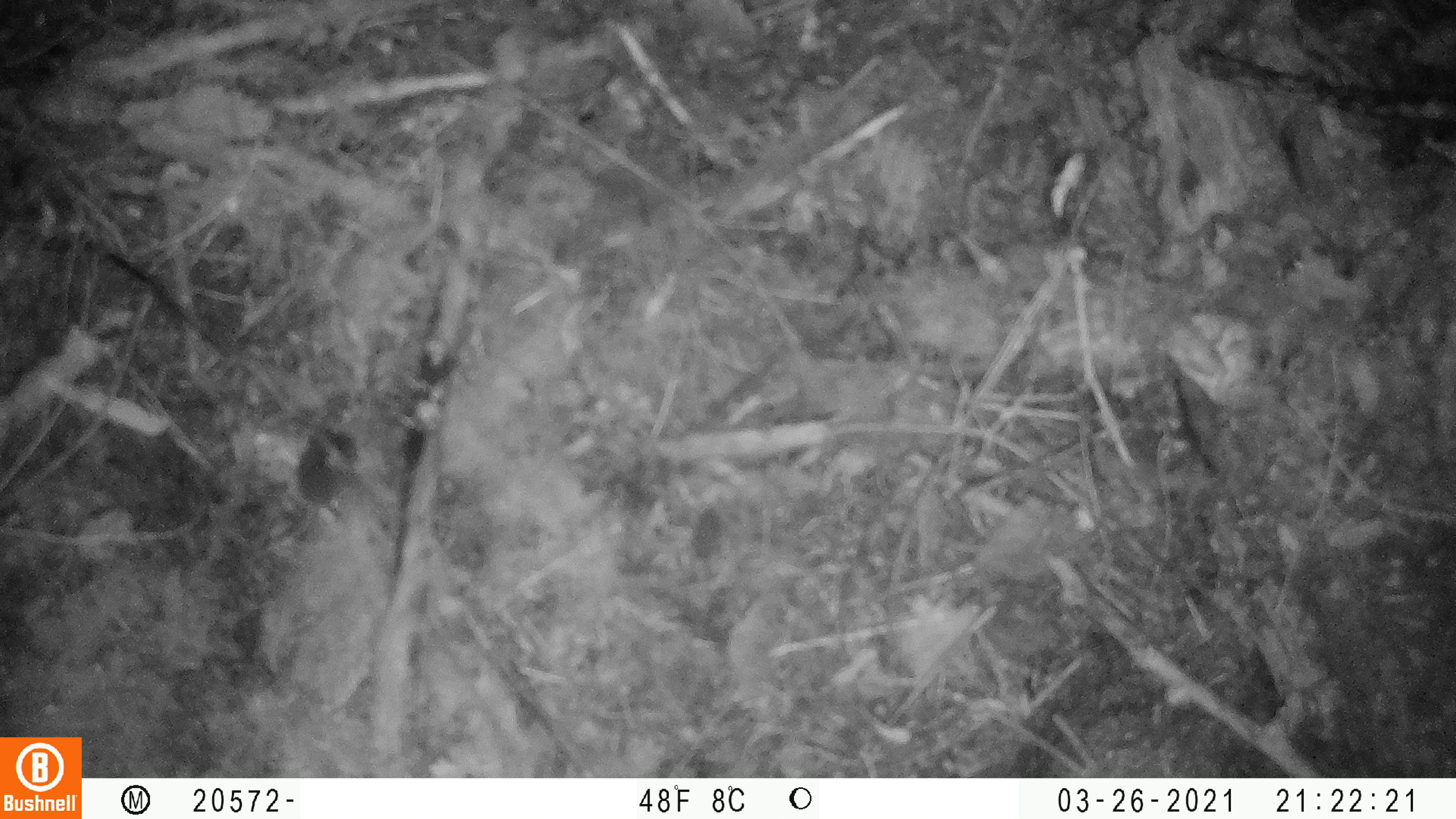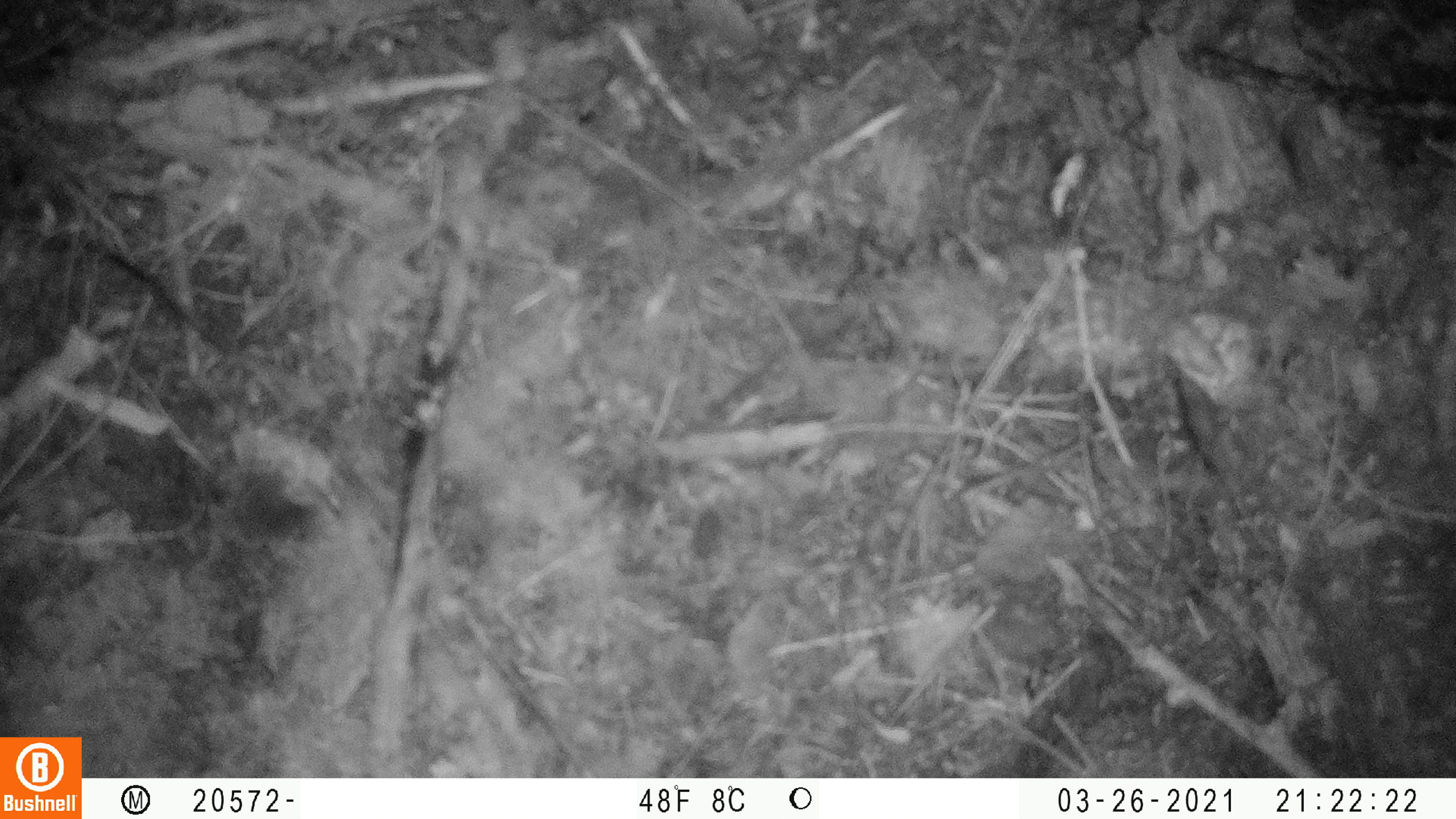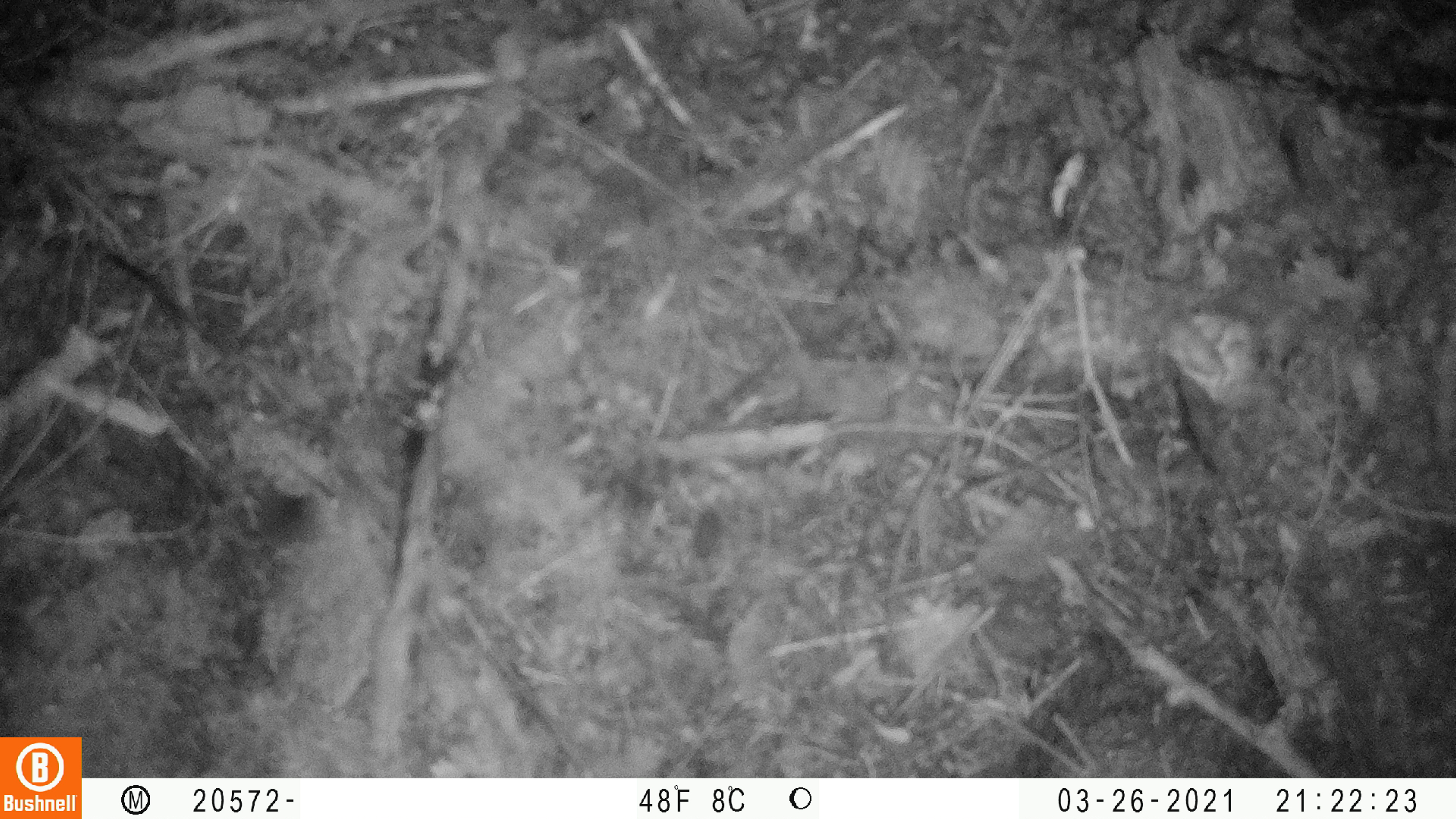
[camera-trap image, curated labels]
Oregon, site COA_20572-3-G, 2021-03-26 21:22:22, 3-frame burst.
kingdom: Animalia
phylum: Chordata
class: Mammalia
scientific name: Mammalia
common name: small mammal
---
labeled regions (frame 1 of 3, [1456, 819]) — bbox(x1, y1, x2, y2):
small mammal: bbox(261, 420, 363, 547)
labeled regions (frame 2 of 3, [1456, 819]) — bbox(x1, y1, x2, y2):
small mammal: bbox(214, 463, 332, 550)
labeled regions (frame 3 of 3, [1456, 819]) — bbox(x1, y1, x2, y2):
small mammal: bbox(247, 470, 333, 555)